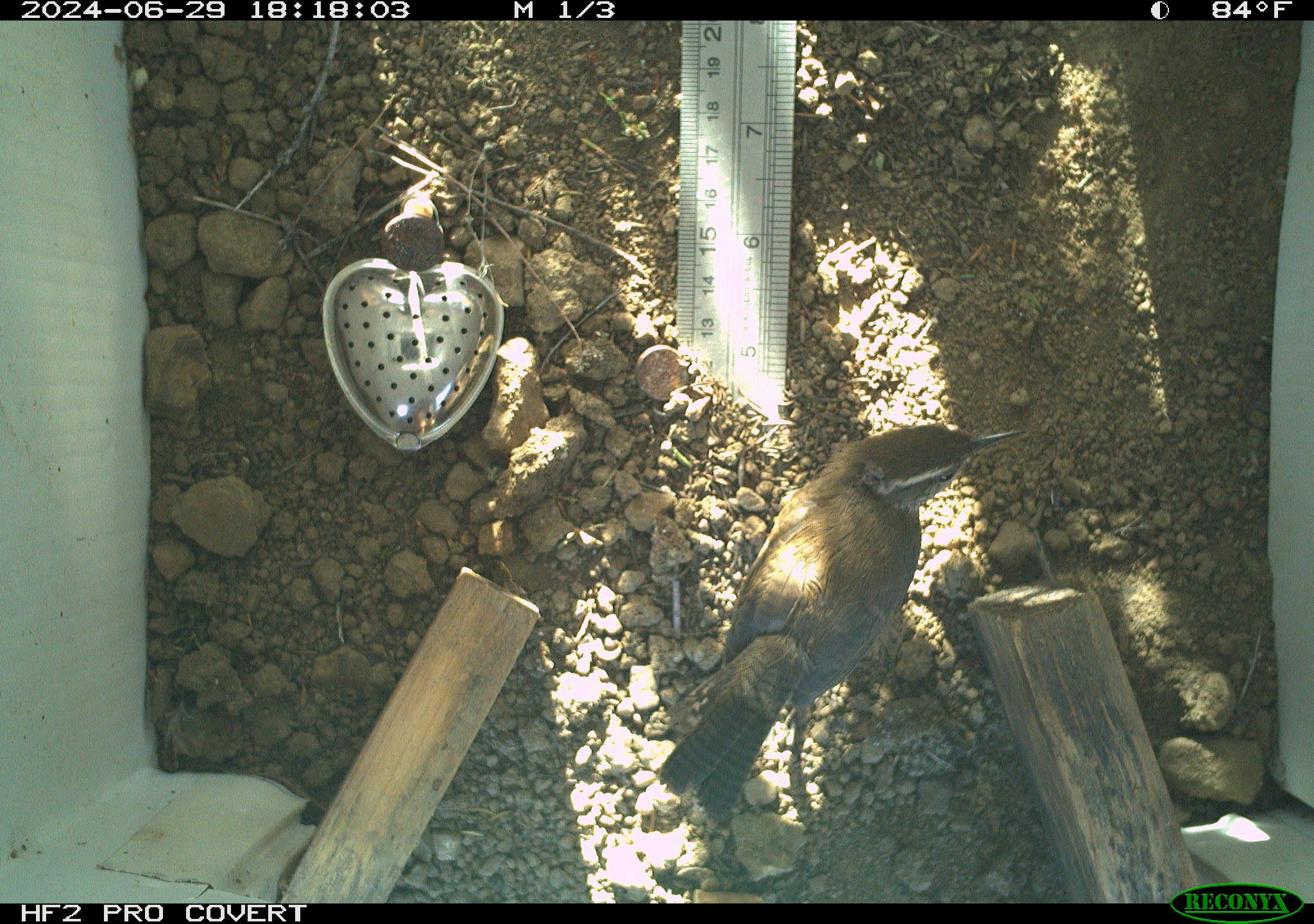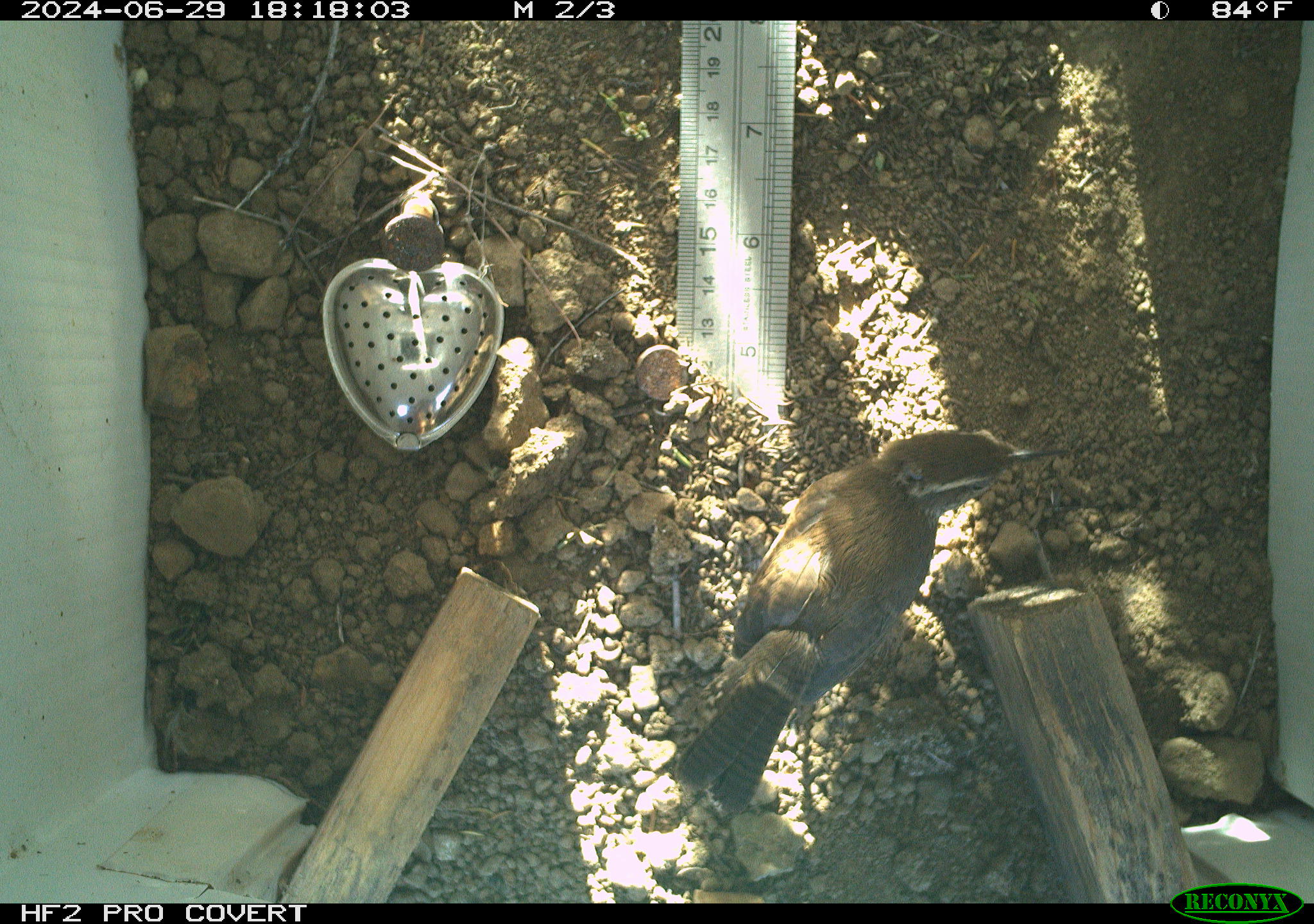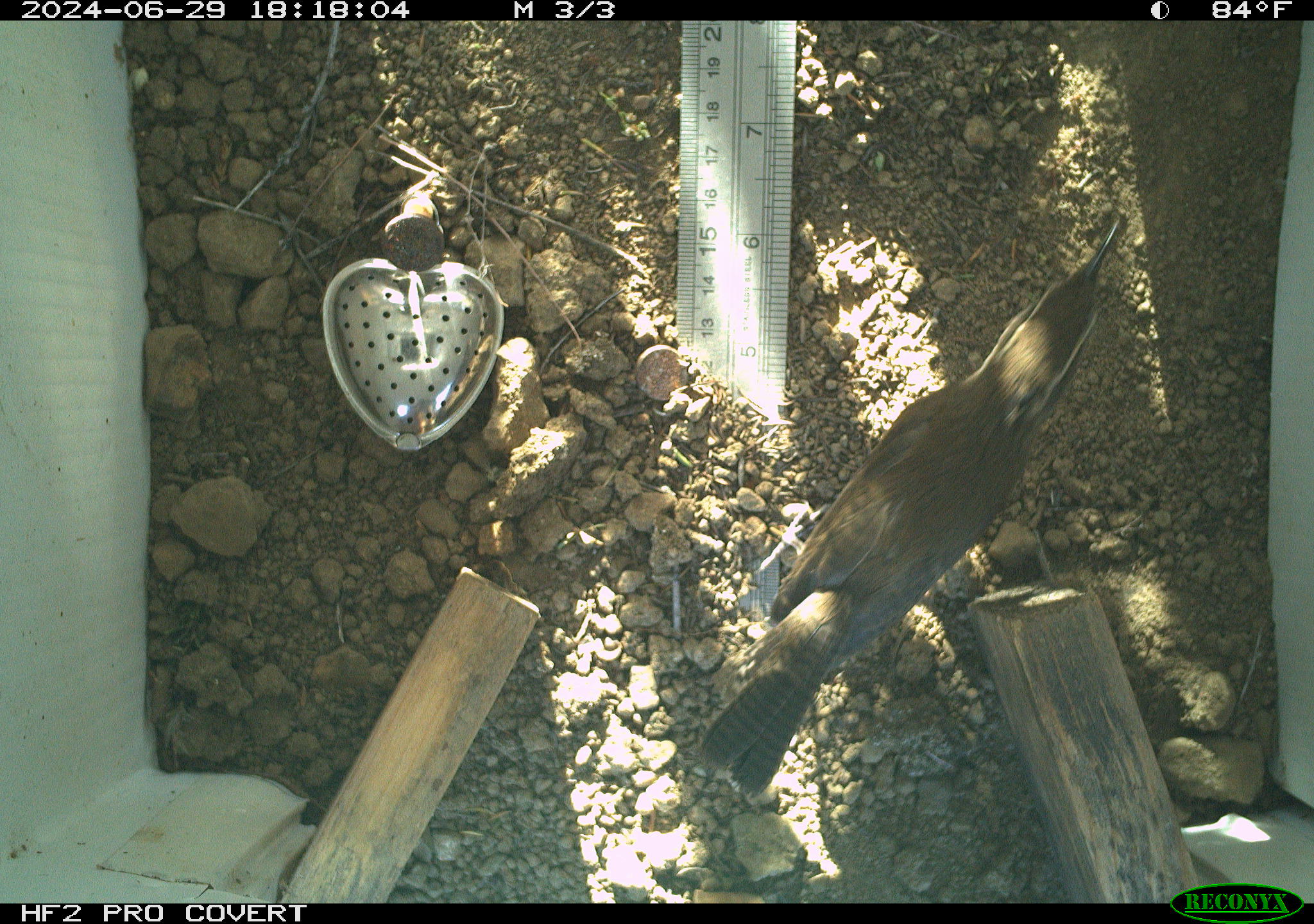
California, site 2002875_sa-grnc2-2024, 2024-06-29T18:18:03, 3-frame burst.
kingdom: Animalia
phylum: Chordata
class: Aves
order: Passeriformes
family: Troglodytidae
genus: Thryomanes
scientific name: Thryomanes bewickii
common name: bewick's wren